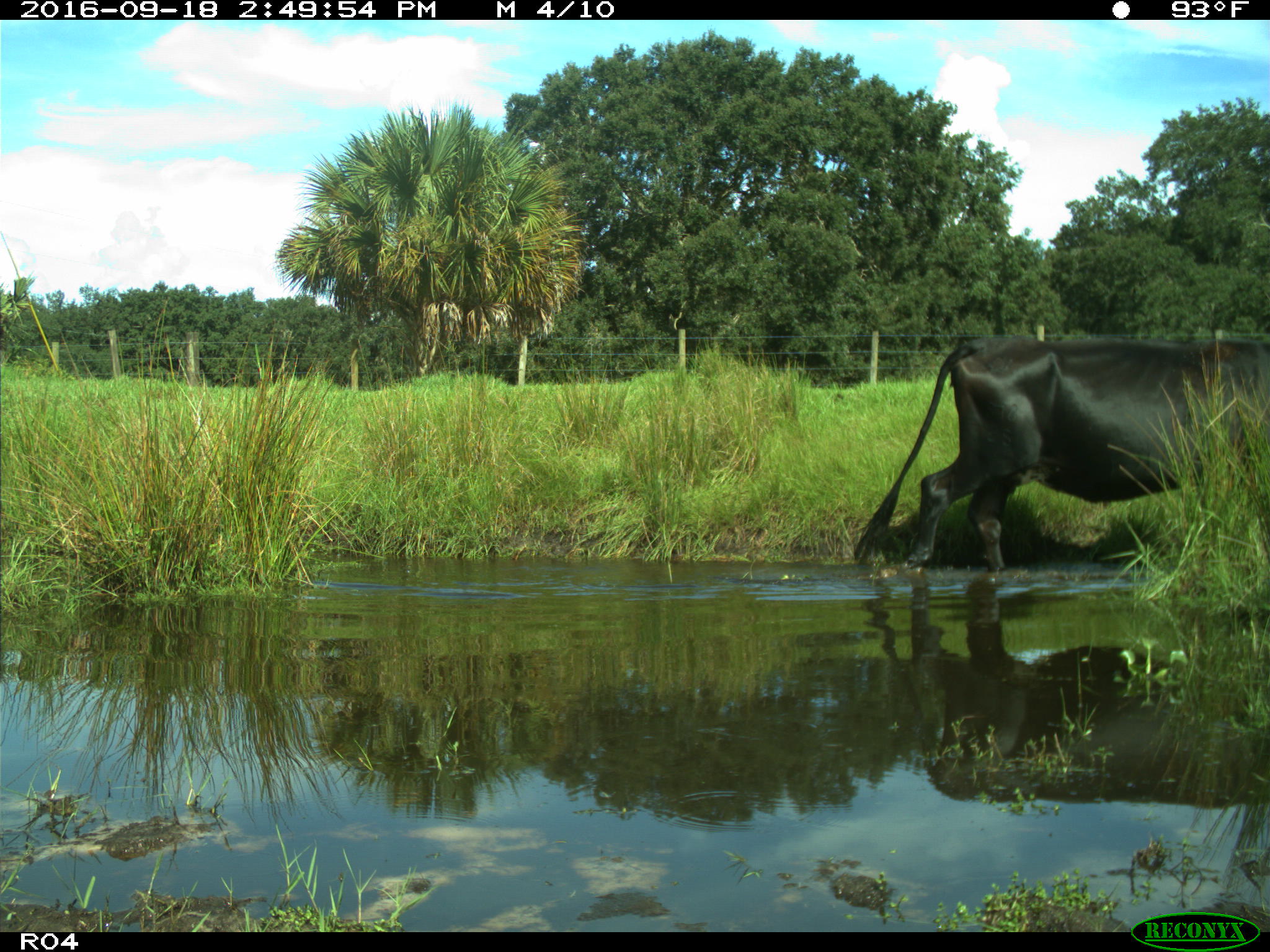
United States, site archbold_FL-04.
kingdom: Animalia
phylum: Chordata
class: Mammalia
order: Artiodactyla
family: Bovidae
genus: Bos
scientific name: Bos taurus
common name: domestic cow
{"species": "Bos taurus (domestic cow)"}